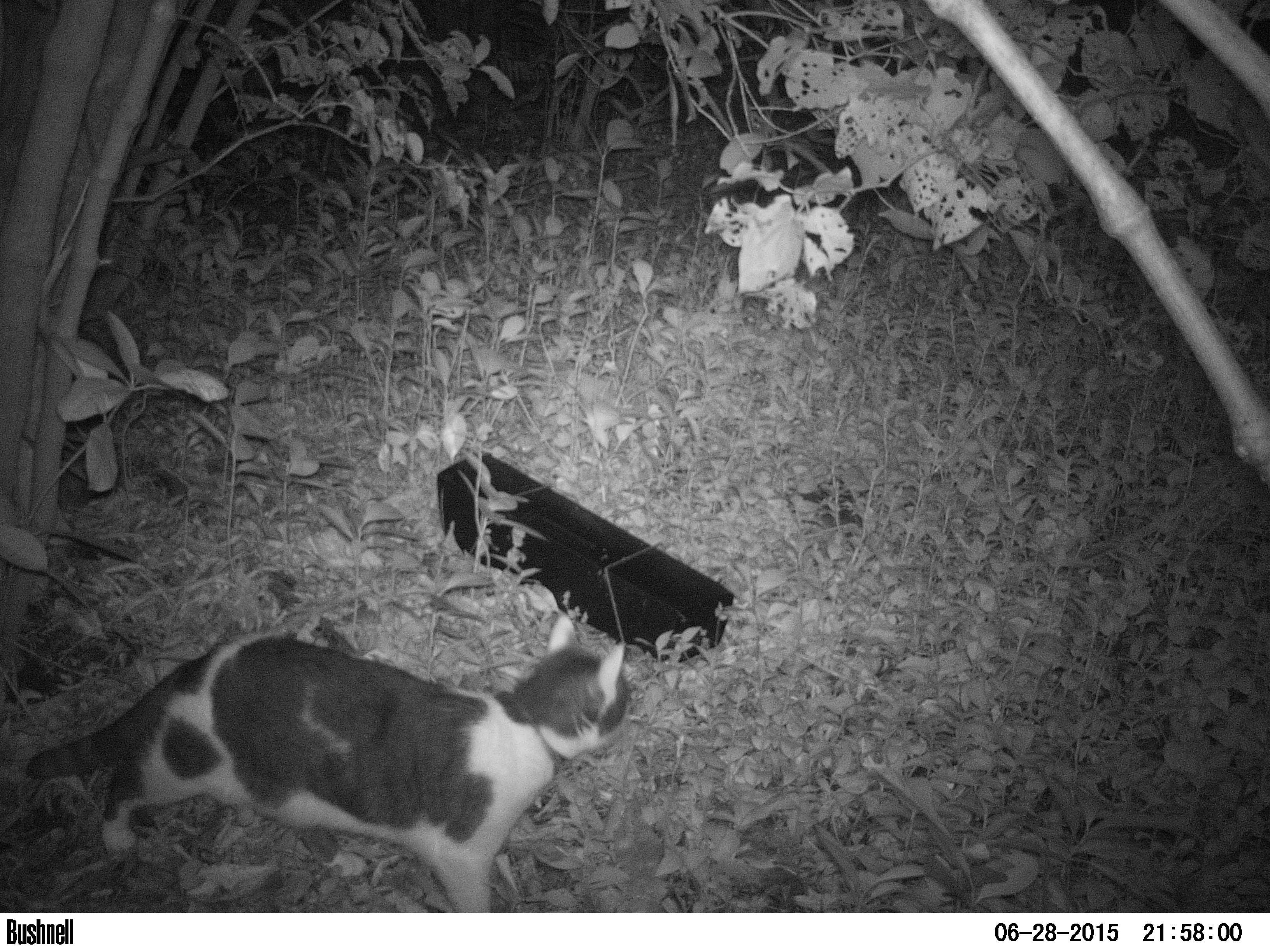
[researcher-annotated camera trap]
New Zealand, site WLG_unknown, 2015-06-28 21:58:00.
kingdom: Animalia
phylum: Chordata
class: Mammalia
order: Carnivora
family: Felidae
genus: Felis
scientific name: Felis catus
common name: domestic cat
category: cat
Cat (domestic cat) (Felis catus).